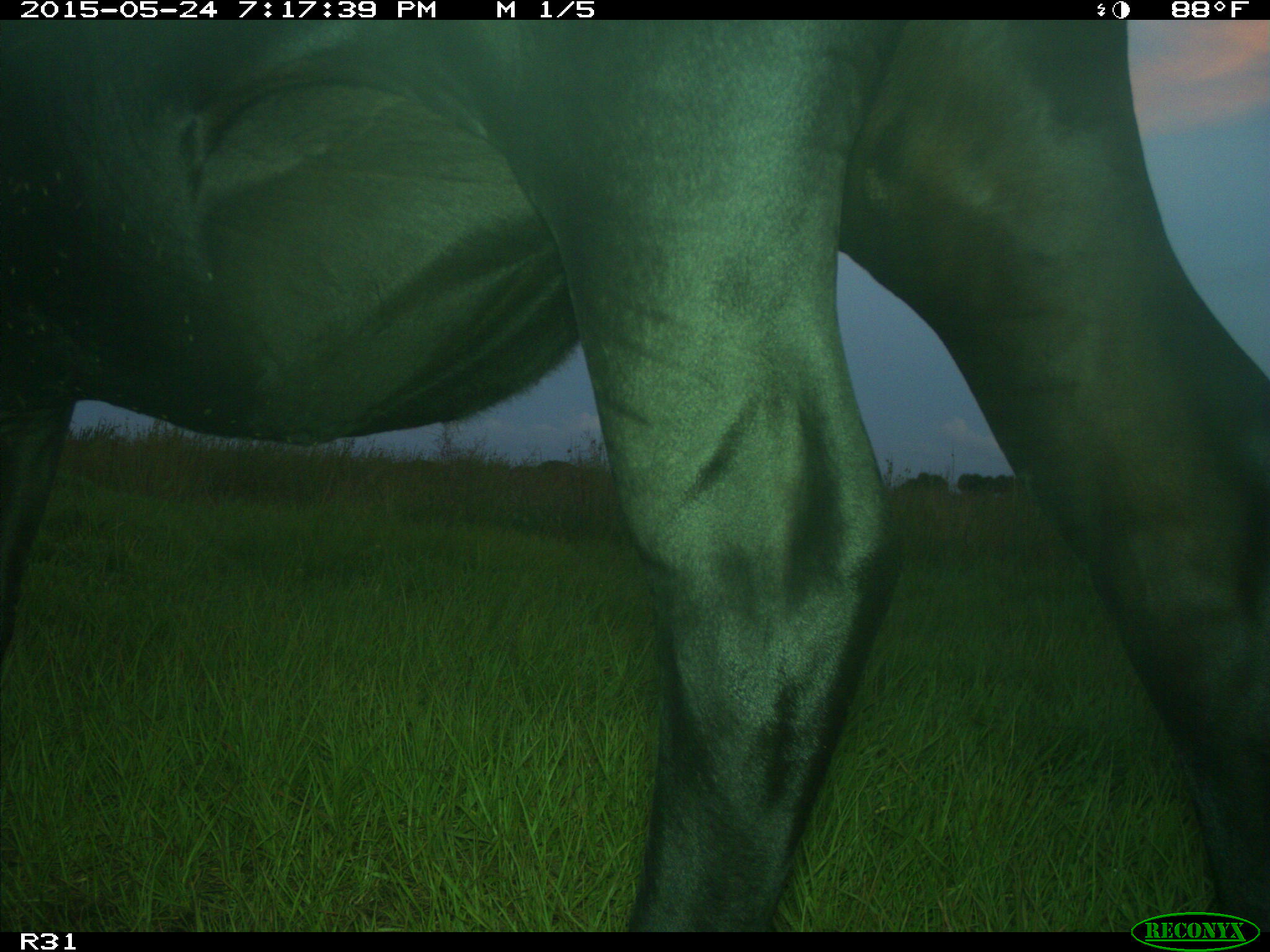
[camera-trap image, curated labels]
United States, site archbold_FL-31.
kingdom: Animalia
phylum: Chordata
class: Mammalia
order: Artiodactyla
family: Bovidae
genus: Bos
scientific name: Bos taurus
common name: domestic cow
Bos taurus (domestic cow).